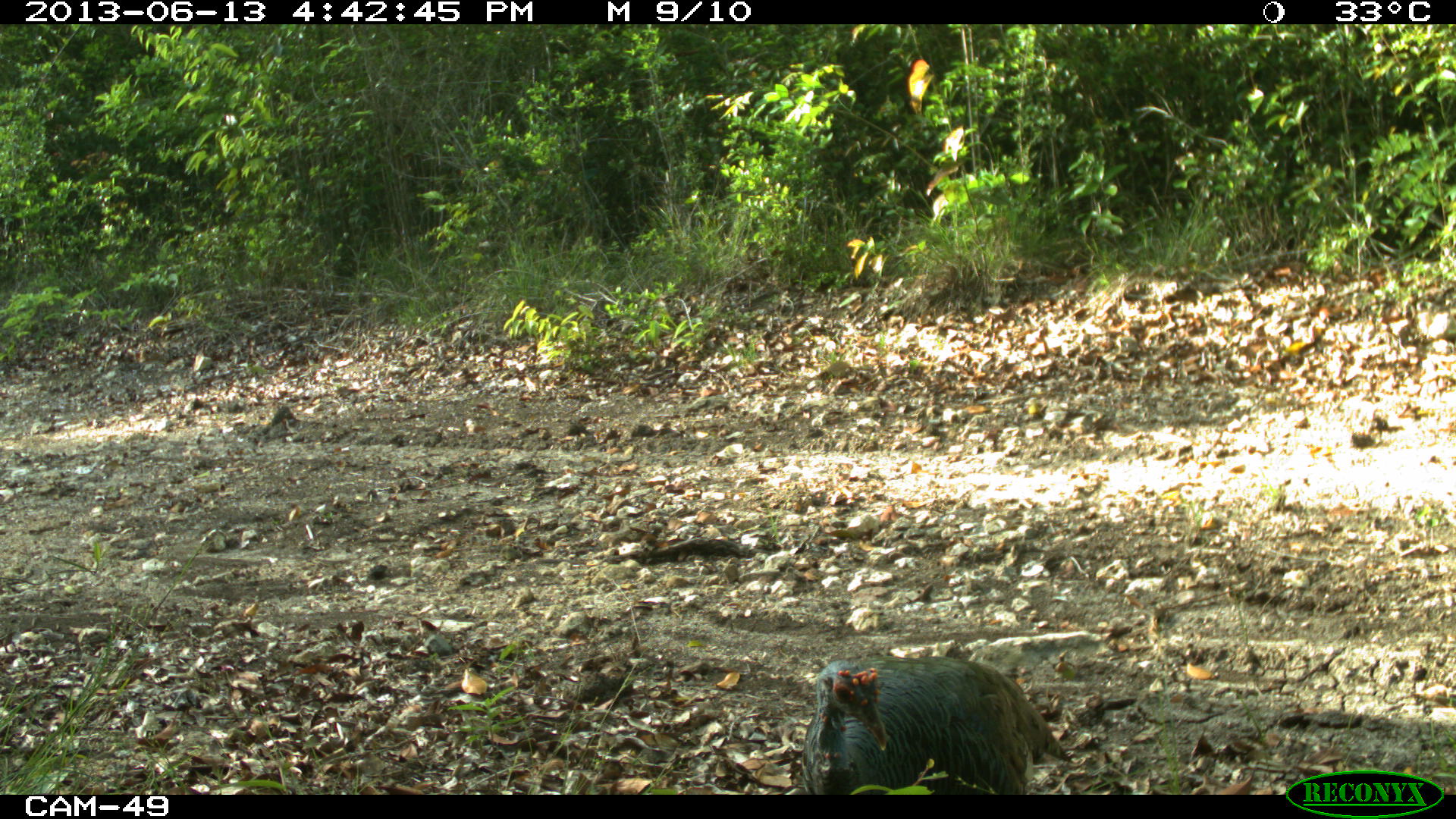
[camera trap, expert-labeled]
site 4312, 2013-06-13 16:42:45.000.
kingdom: Animalia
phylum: Chordata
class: Aves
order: Galliformes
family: Phasianidae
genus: Meleagris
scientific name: Meleagris ocellata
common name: ocellated turkey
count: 2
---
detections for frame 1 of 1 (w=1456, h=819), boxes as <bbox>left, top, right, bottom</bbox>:
meleagris ocellata: <bbox>800, 657, 1074, 794</bbox>